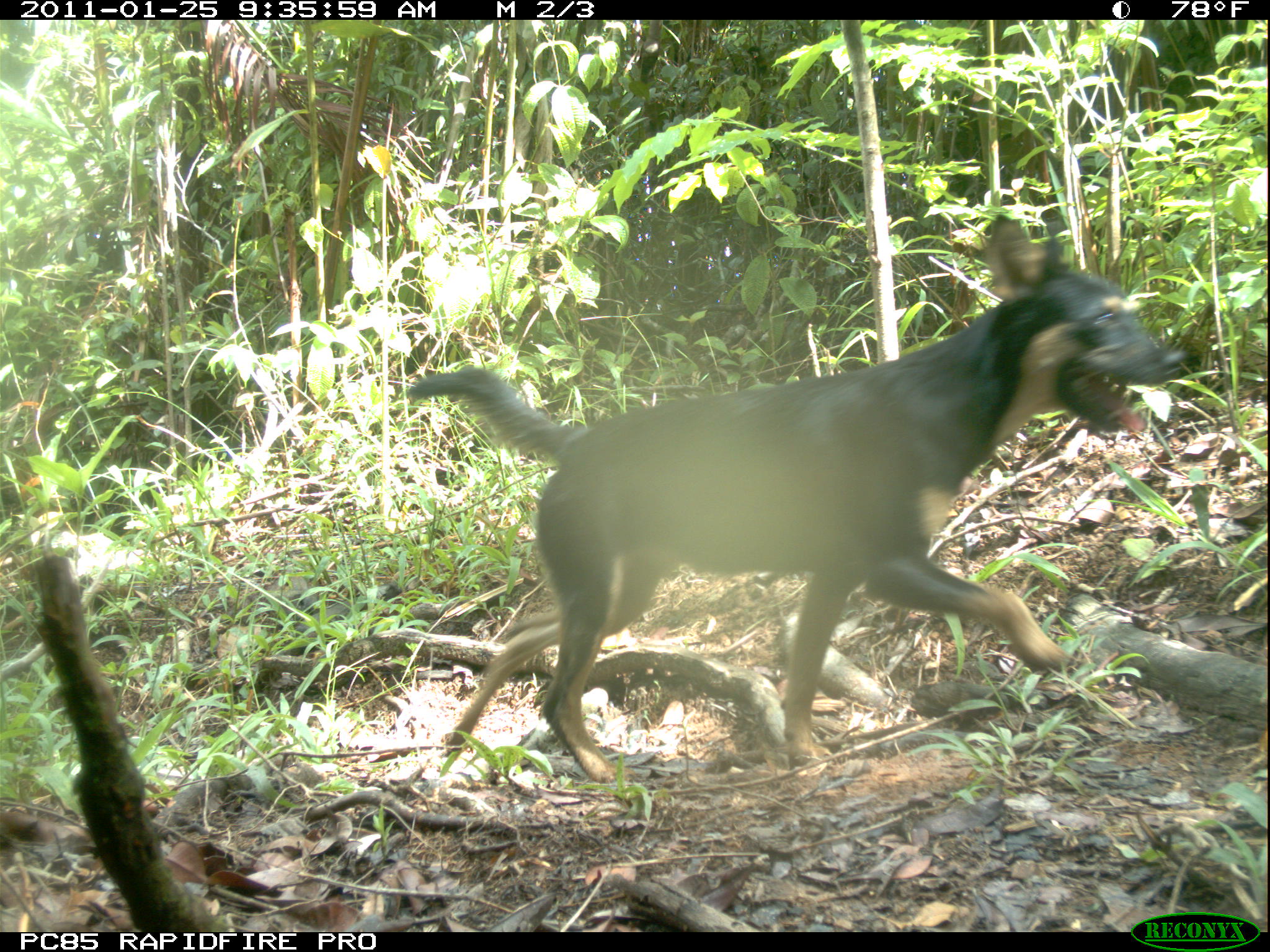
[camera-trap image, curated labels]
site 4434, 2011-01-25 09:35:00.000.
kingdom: Animalia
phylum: Chordata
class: Mammalia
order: Carnivora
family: Canidae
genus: Canis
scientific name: Canis familiaris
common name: domestic dog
Canis familiaris (domestic dog), count 1.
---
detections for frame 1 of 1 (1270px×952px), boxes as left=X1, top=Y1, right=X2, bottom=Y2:
canis familiaris: left=404, top=207, right=1188, bottom=784